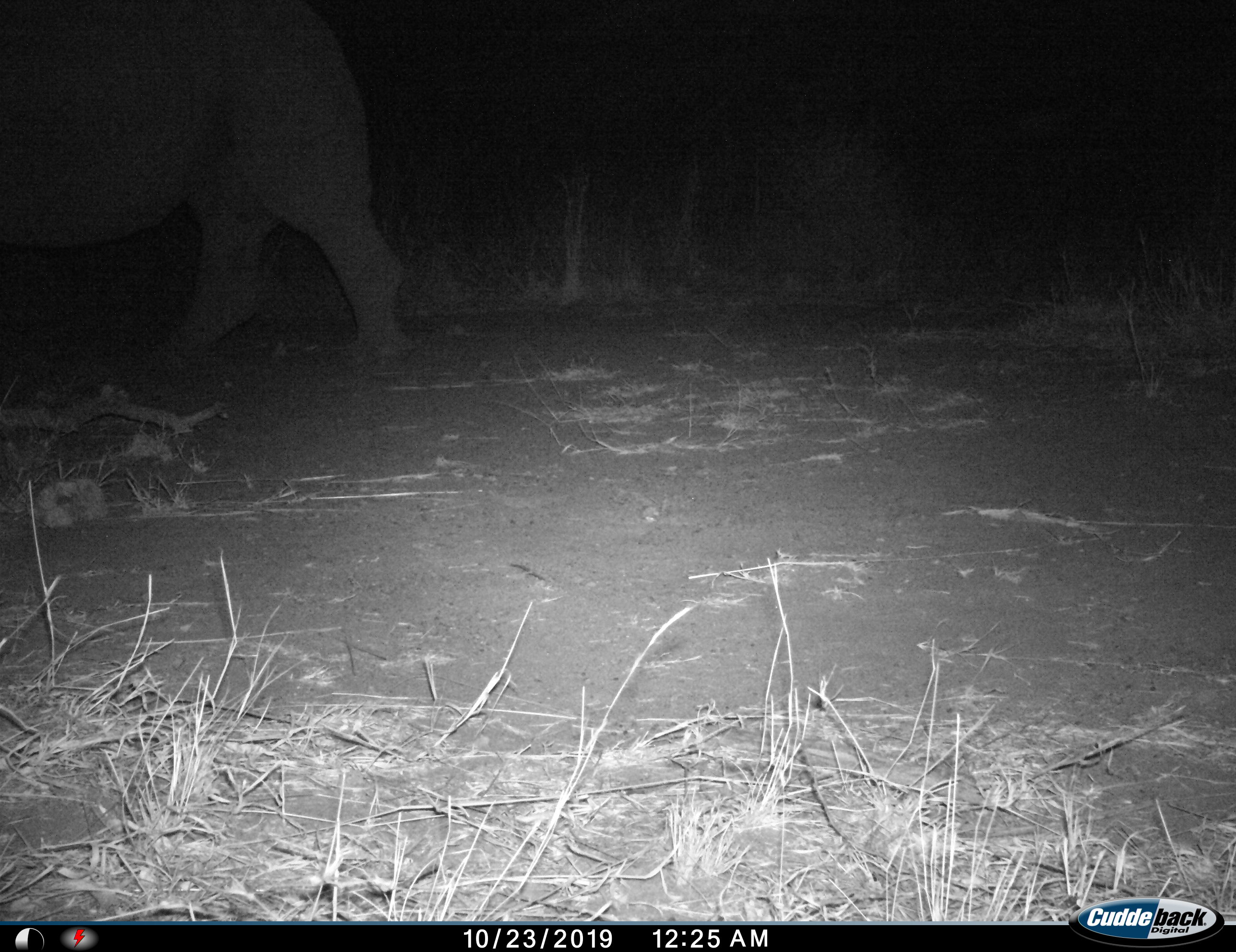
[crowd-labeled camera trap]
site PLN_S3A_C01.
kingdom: Animalia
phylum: Chordata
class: Mammalia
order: Perissodactyla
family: Rhinocerotidae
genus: Ceratotherium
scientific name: Ceratotherium simum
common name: white rhinoceros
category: rhinoceroswhite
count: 1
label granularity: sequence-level